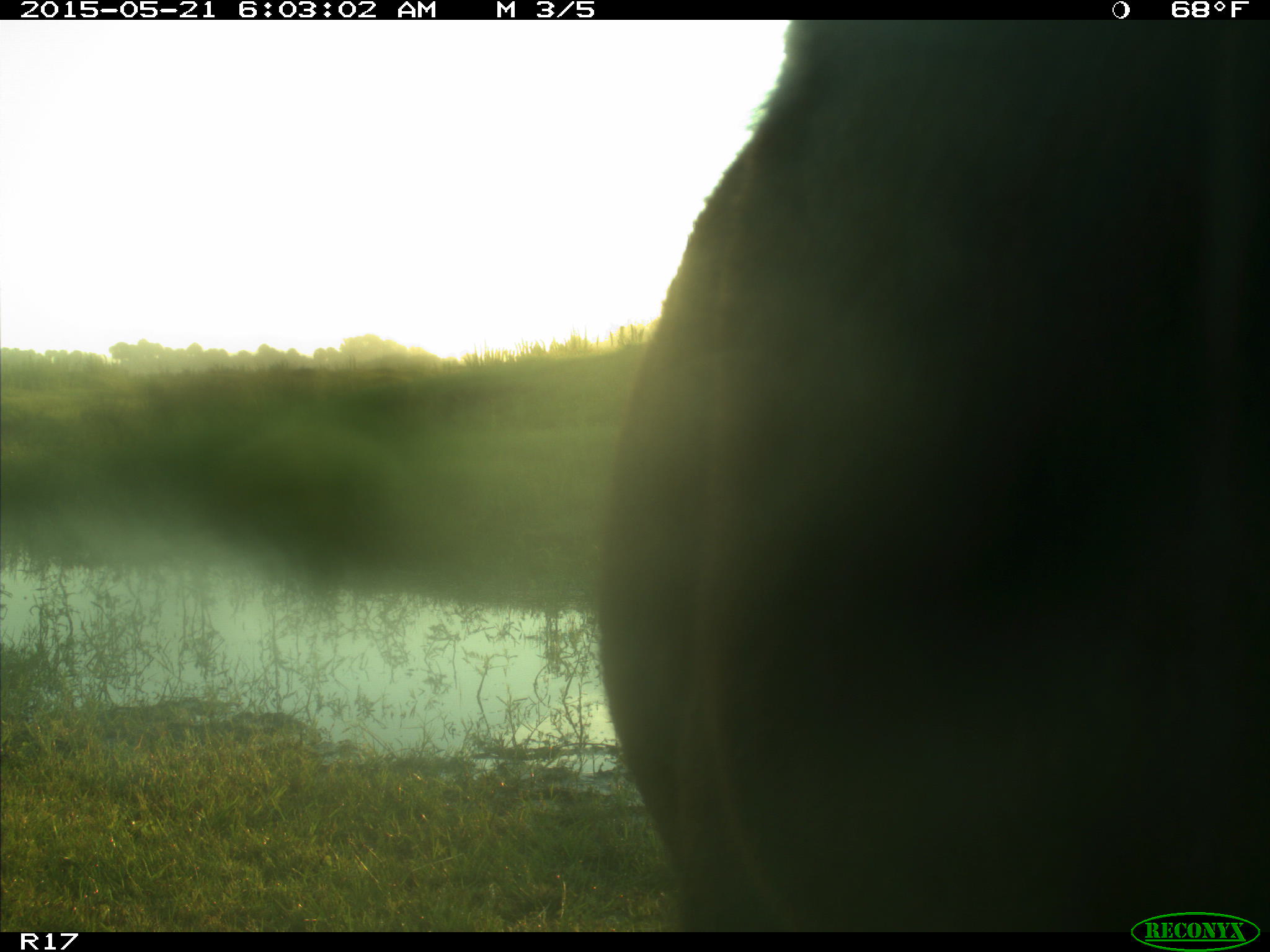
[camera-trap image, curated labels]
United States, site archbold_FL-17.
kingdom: Animalia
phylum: Chordata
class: Mammalia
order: Artiodactyla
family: Bovidae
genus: Bos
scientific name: Bos taurus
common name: domestic cow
Bos taurus (domestic cow).